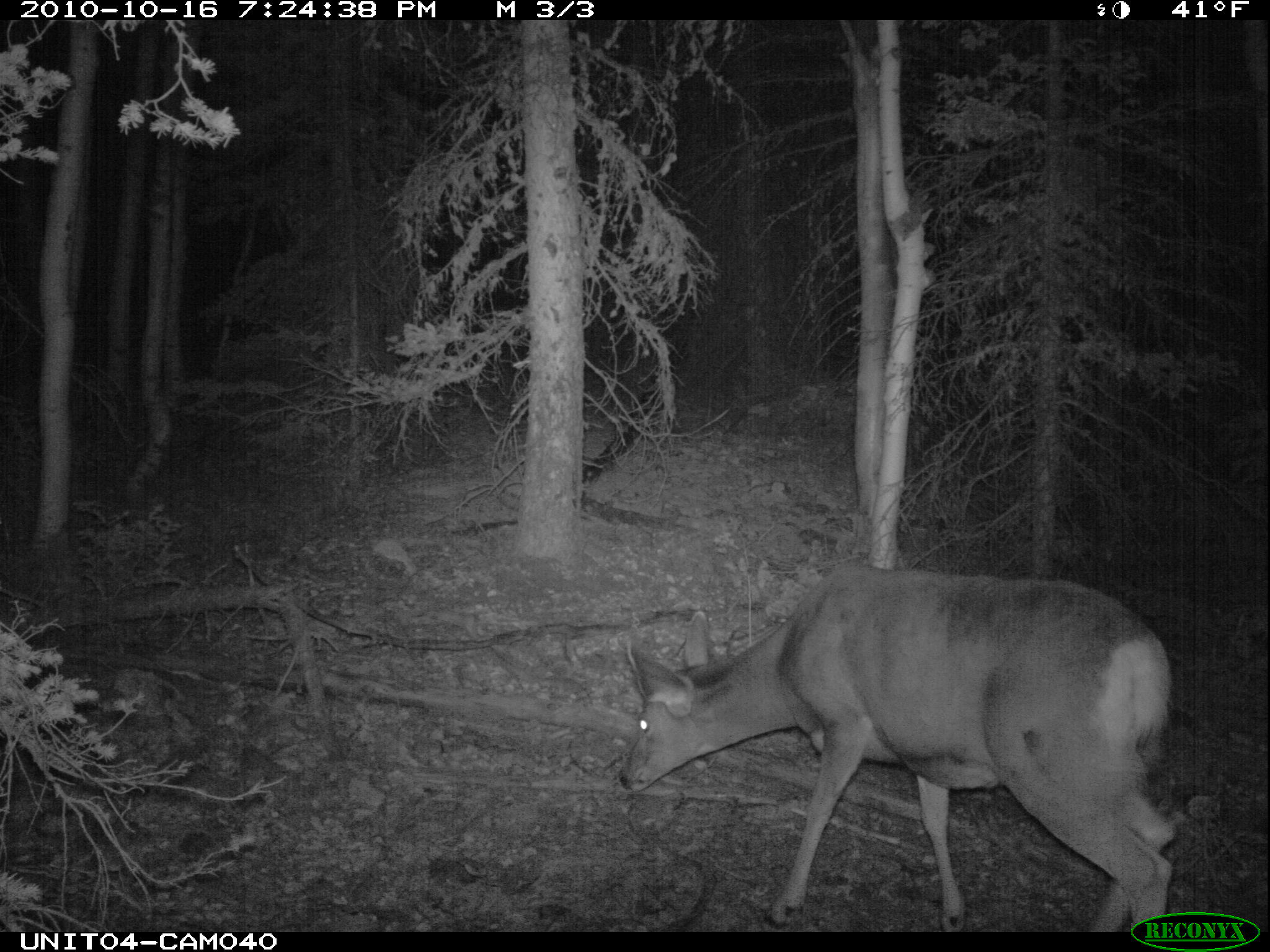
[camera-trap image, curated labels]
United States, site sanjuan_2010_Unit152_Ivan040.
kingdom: Animalia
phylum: Chordata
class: Mammalia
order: Artiodactyla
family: Cervidae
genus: Odocoileus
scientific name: Odocoileus hemionus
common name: mule deer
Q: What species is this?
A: Odocoileus hemionus (mule deer).